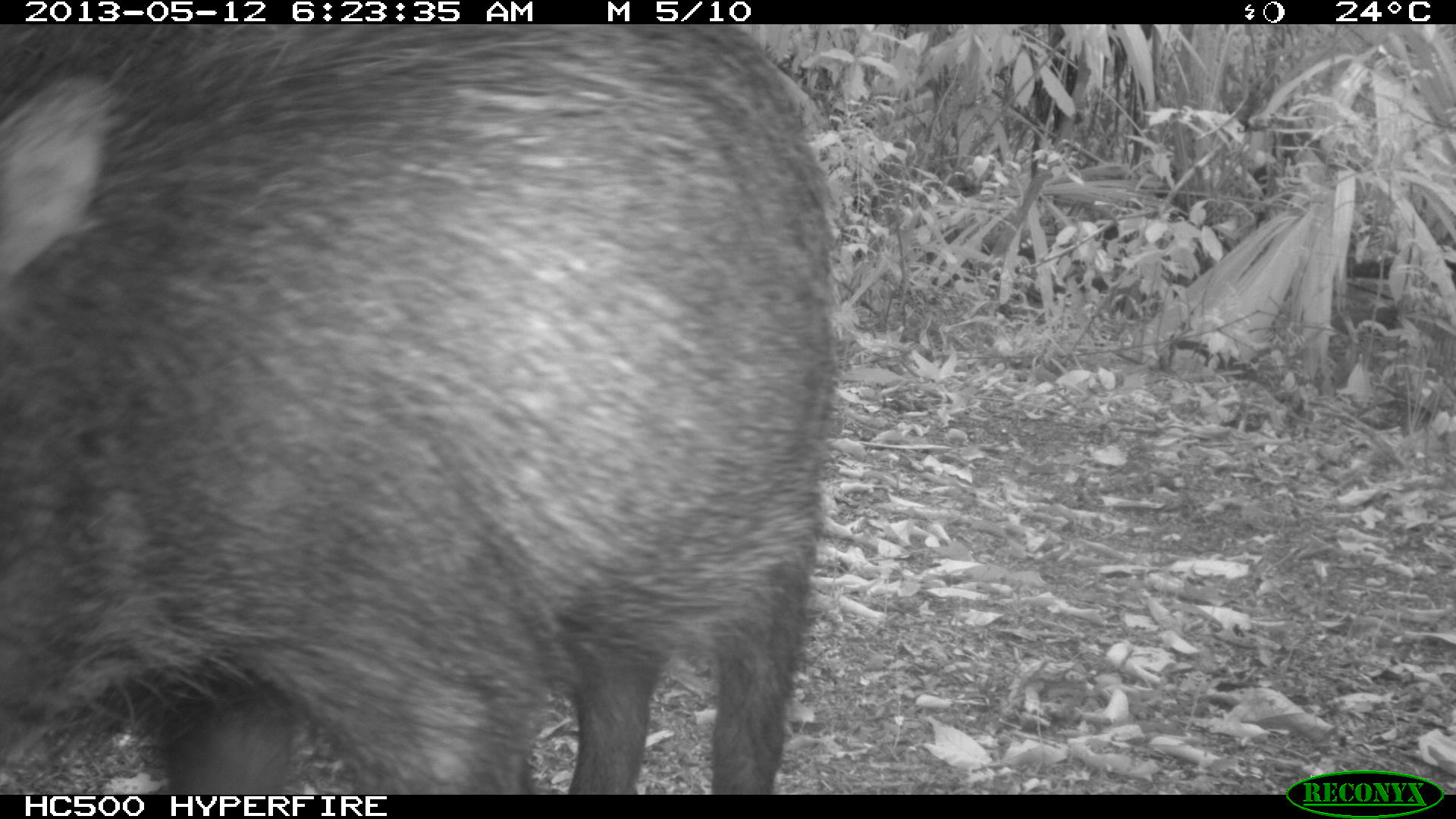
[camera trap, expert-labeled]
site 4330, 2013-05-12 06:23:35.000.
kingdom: Animalia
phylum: Chordata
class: Mammalia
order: Artiodactyla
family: Tayassuidae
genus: Tayassu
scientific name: Tayassu pecari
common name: white-lipped peccary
Tayassu pecari (white-lipped peccary), count 5.